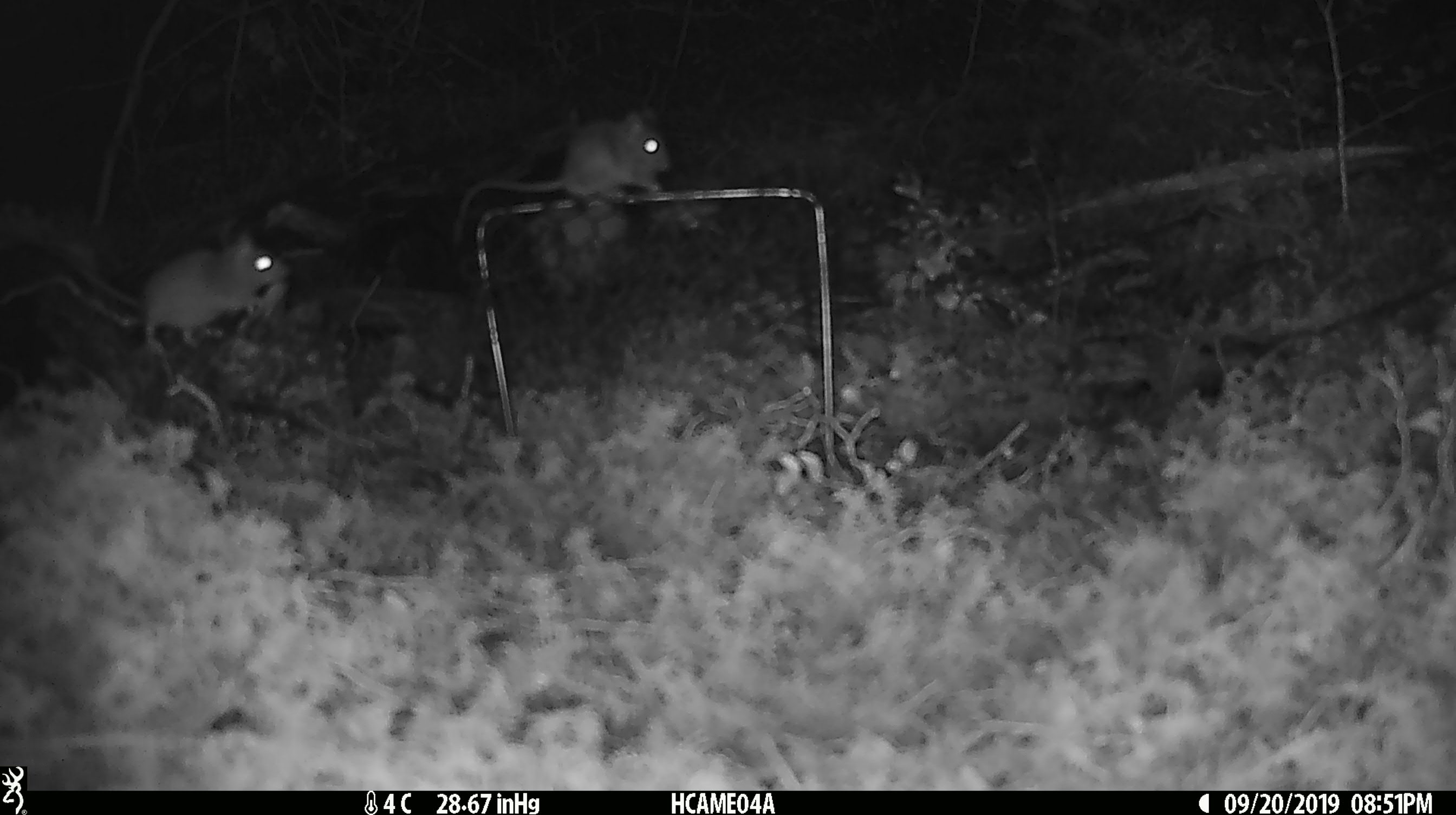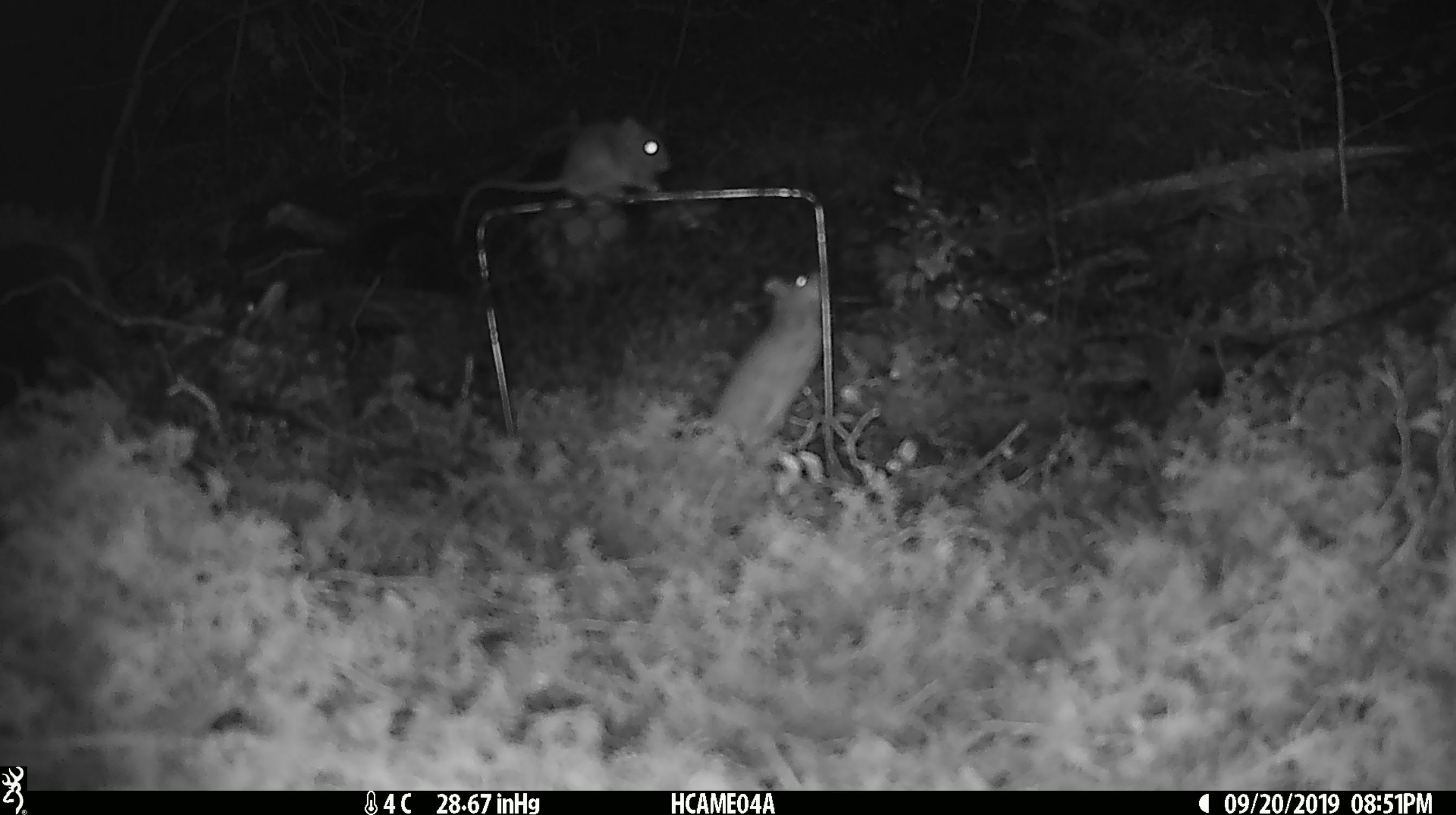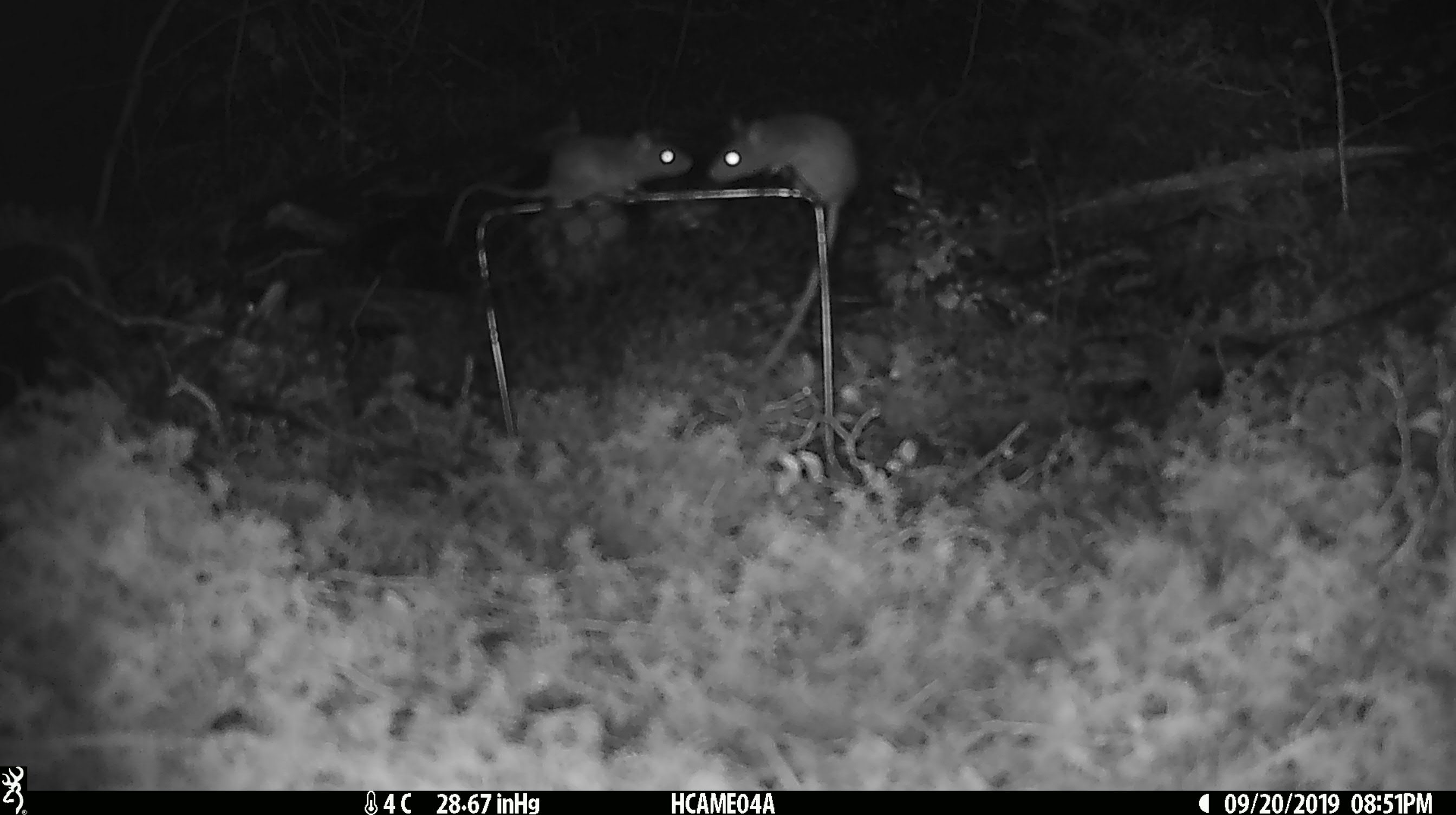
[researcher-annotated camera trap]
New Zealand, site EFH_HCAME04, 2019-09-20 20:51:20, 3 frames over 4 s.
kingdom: Animalia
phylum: Chordata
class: Mammalia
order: Rodentia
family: Muridae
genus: Mus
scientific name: Mus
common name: mouse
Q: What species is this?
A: Mouse (Mus).